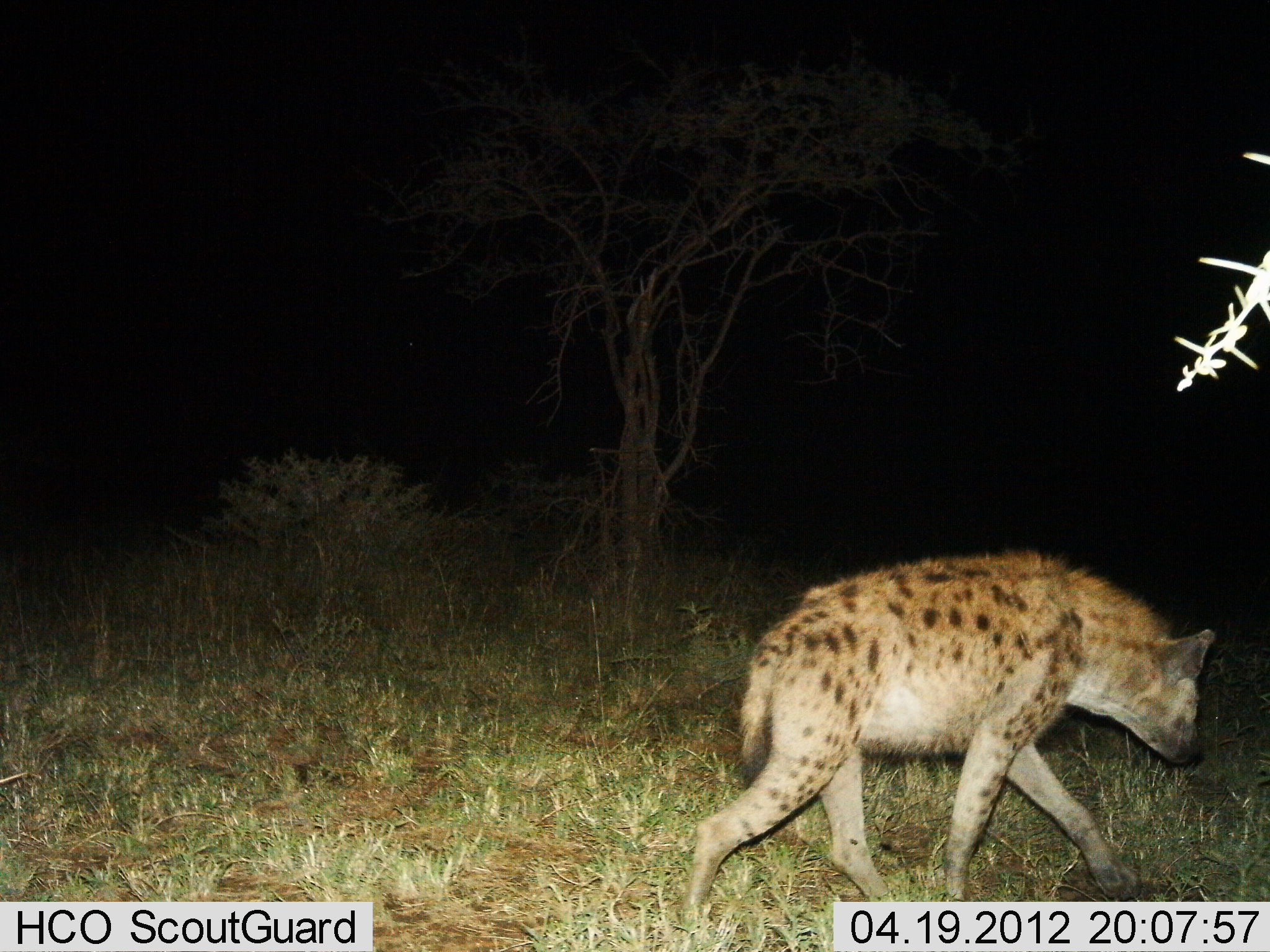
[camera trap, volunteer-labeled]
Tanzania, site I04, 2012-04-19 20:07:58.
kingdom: Animalia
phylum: Chordata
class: Mammalia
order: Carnivora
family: Hyaenidae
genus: Crocuta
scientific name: Crocuta crocuta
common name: spotted hyena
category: hyenaspotted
Hyenaspotted (spotted hyena) (Crocuta crocuta), count 1. Behavior (volunteer vote fractions): standing 4%, resting 0%, moving 96%, interacting 0%. Young present (vote fraction): 0%. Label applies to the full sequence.